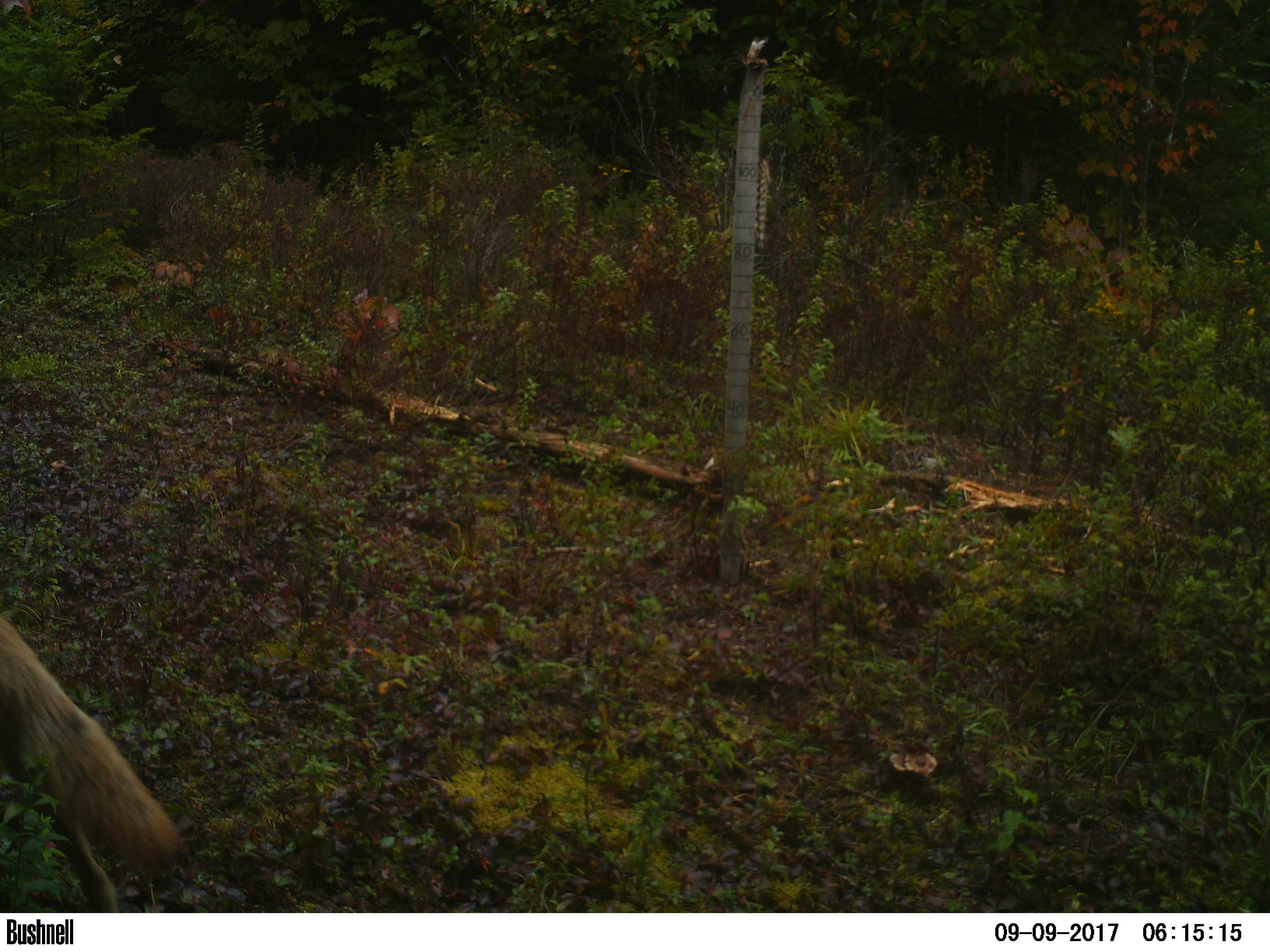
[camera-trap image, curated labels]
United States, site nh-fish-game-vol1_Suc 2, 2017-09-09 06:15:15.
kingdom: Animalia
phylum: Chordata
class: Mammalia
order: Carnivora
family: Canidae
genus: Canis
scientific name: Canis latrans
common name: coyote